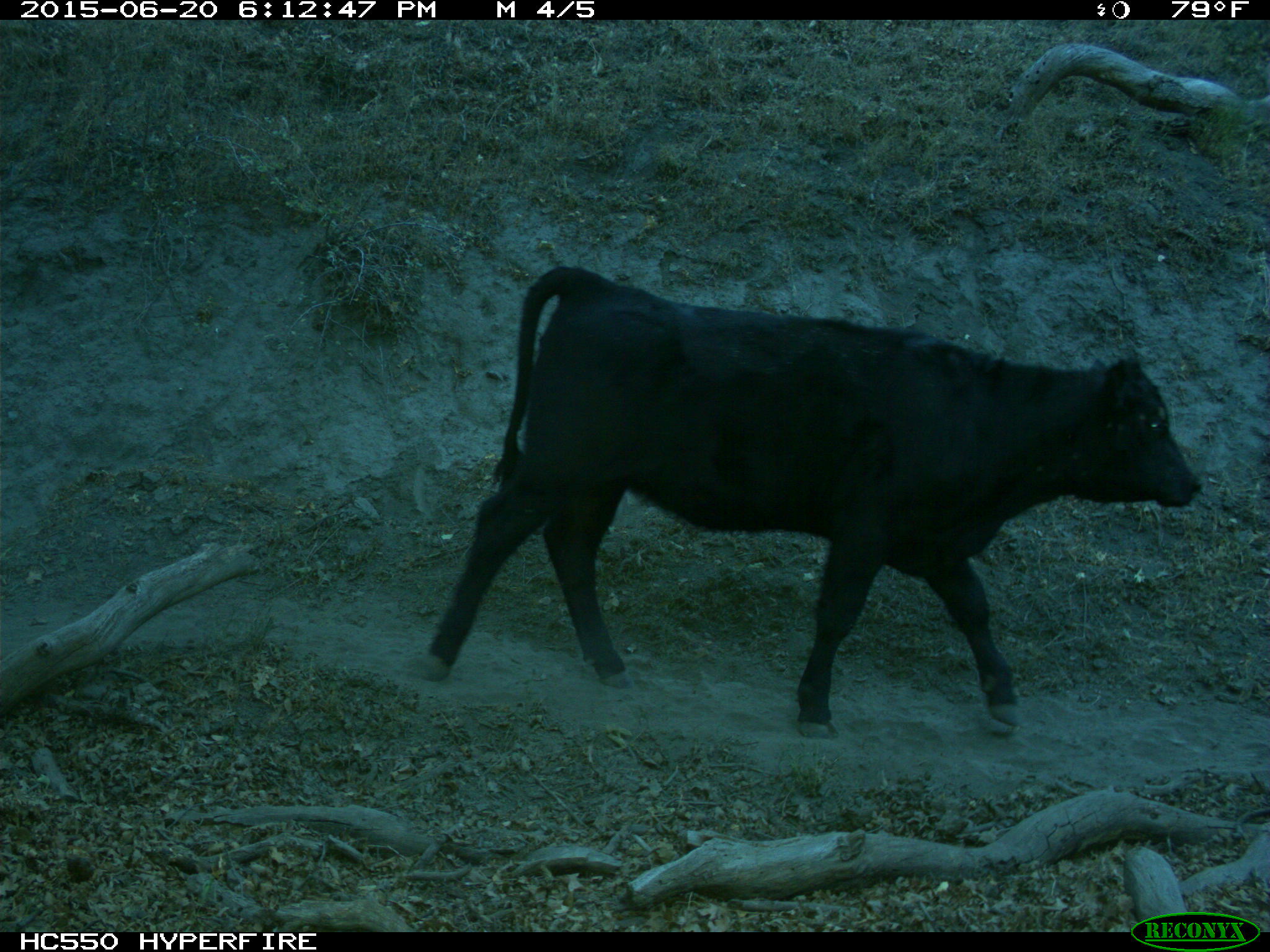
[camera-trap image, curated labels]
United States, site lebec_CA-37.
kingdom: Animalia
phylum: Chordata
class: Mammalia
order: Artiodactyla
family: Bovidae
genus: Bos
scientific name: Bos taurus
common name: domestic cow